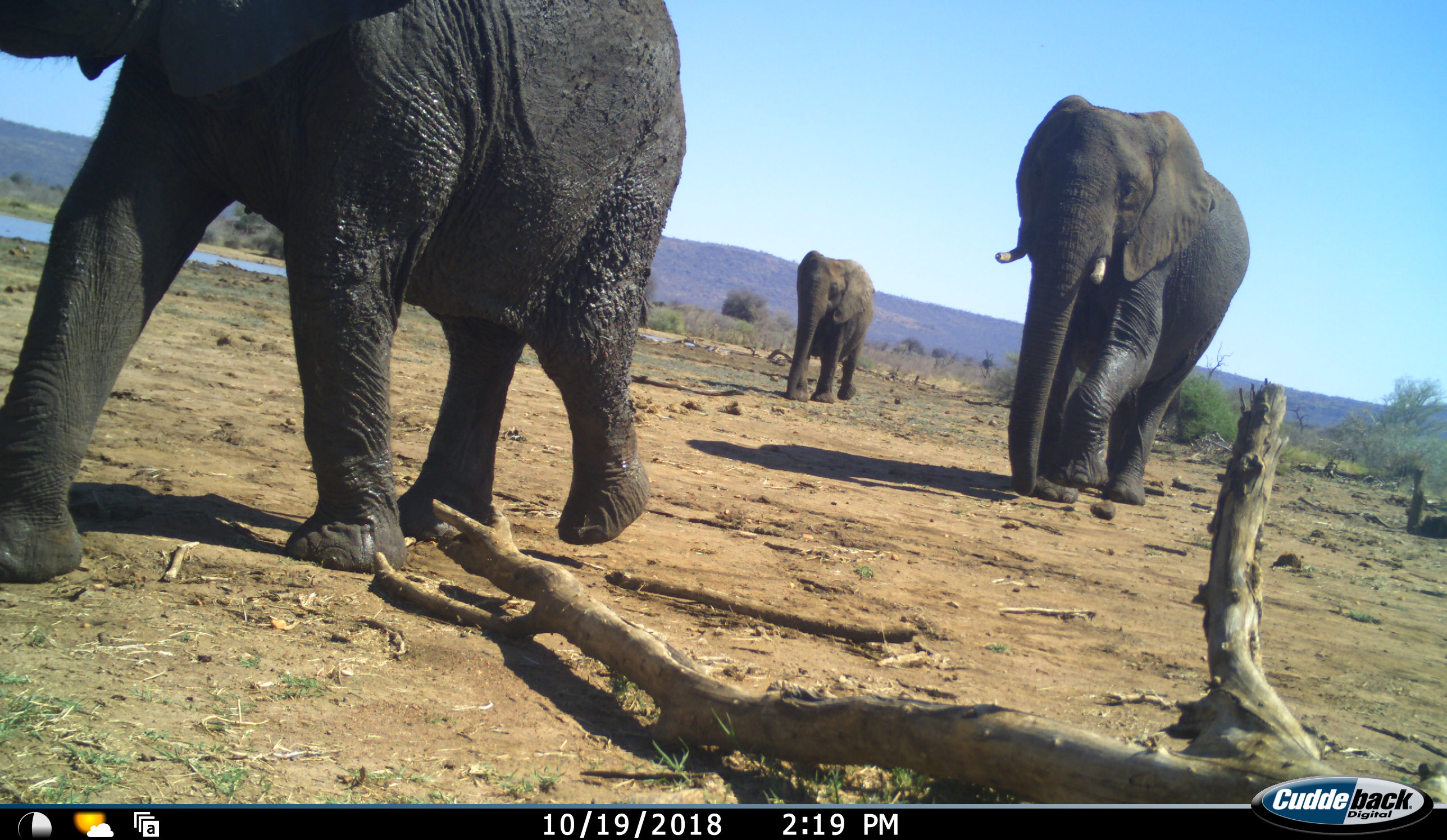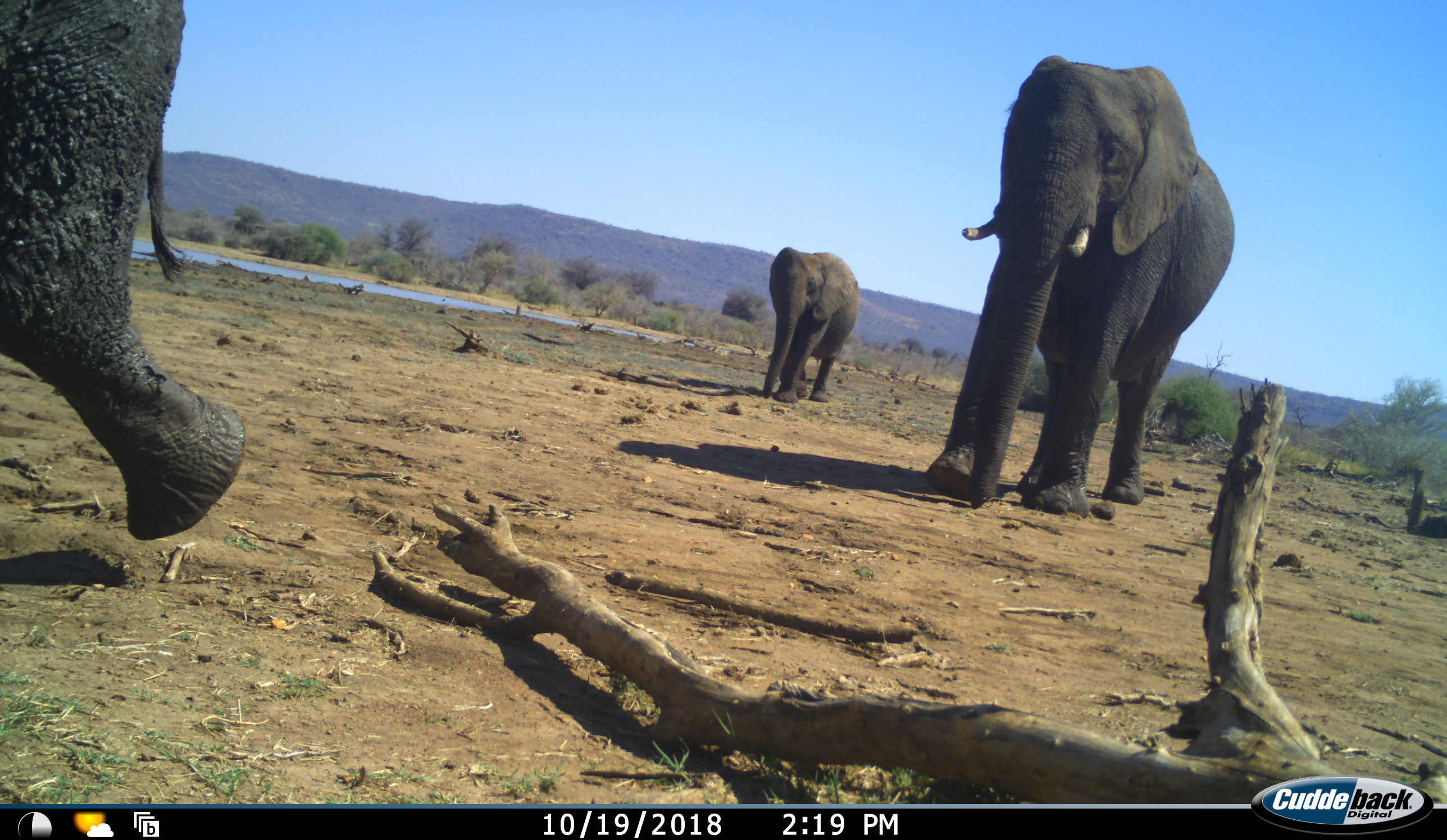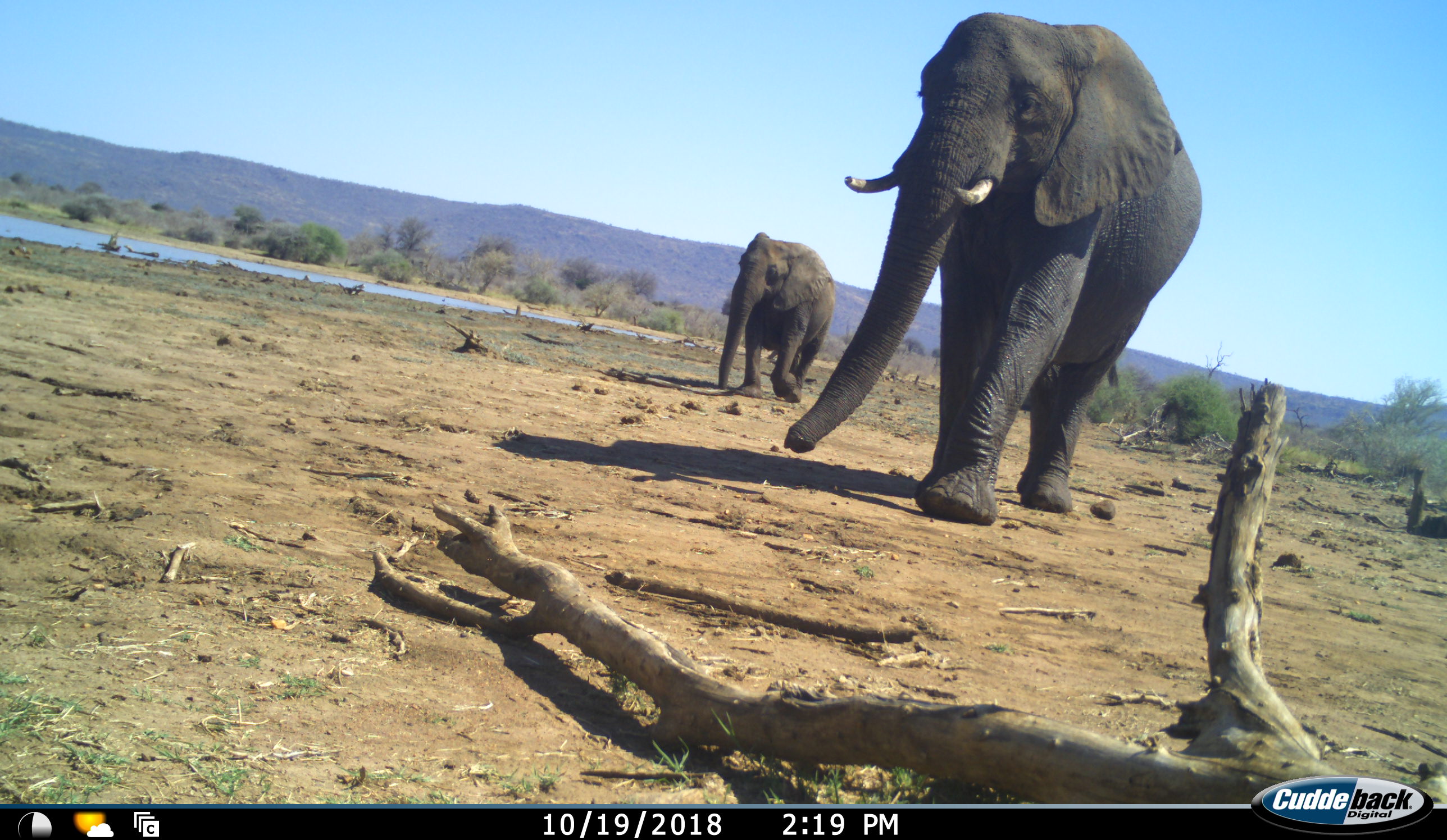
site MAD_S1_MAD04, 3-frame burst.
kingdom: Animalia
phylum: Chordata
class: Mammalia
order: Proboscidea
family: Elephantidae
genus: Loxodonta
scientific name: Loxodonta africana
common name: african bush elephant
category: elephant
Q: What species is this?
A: Elephant (african bush elephant) (Loxodonta africana).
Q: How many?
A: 3.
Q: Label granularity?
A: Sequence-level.